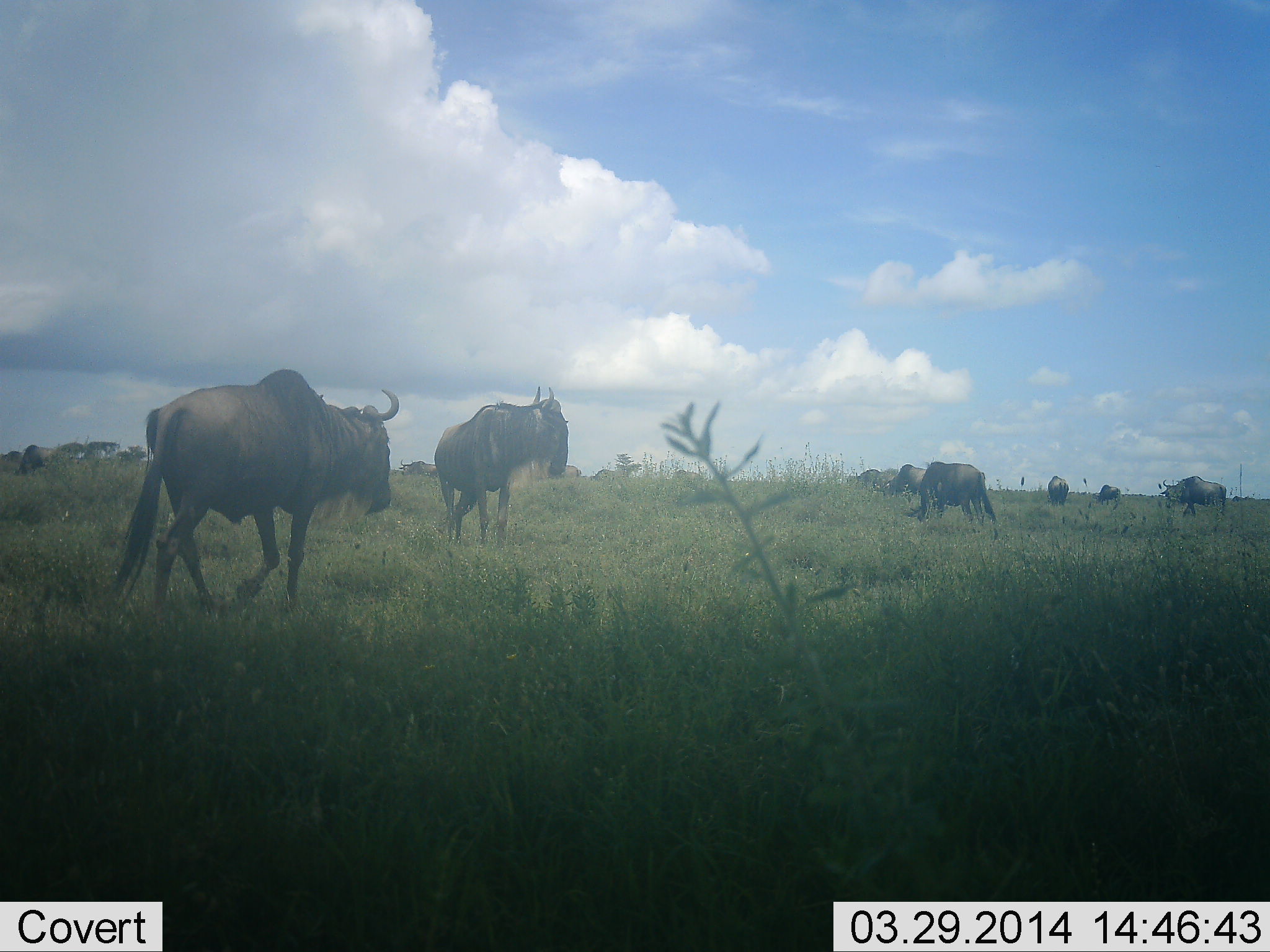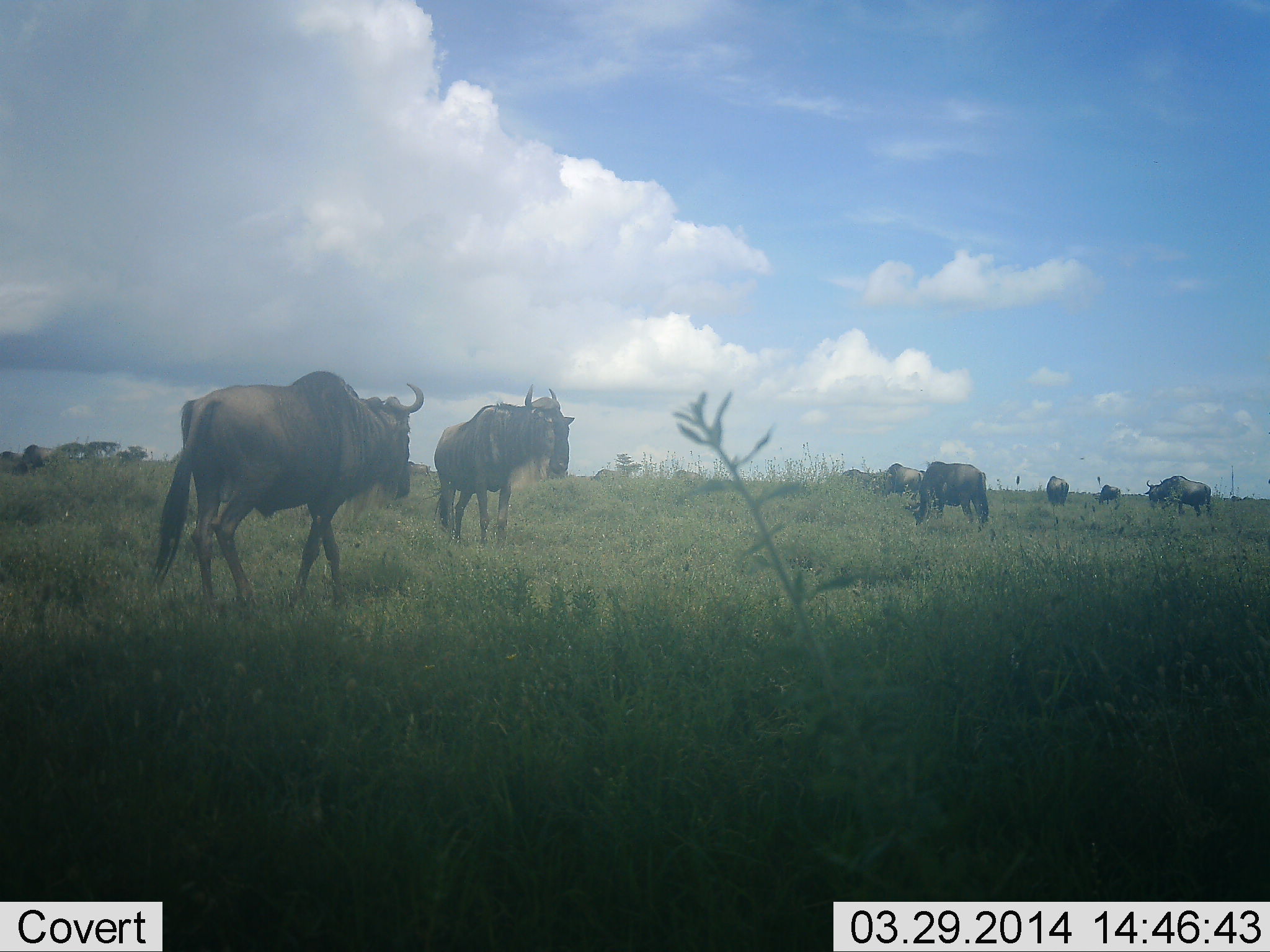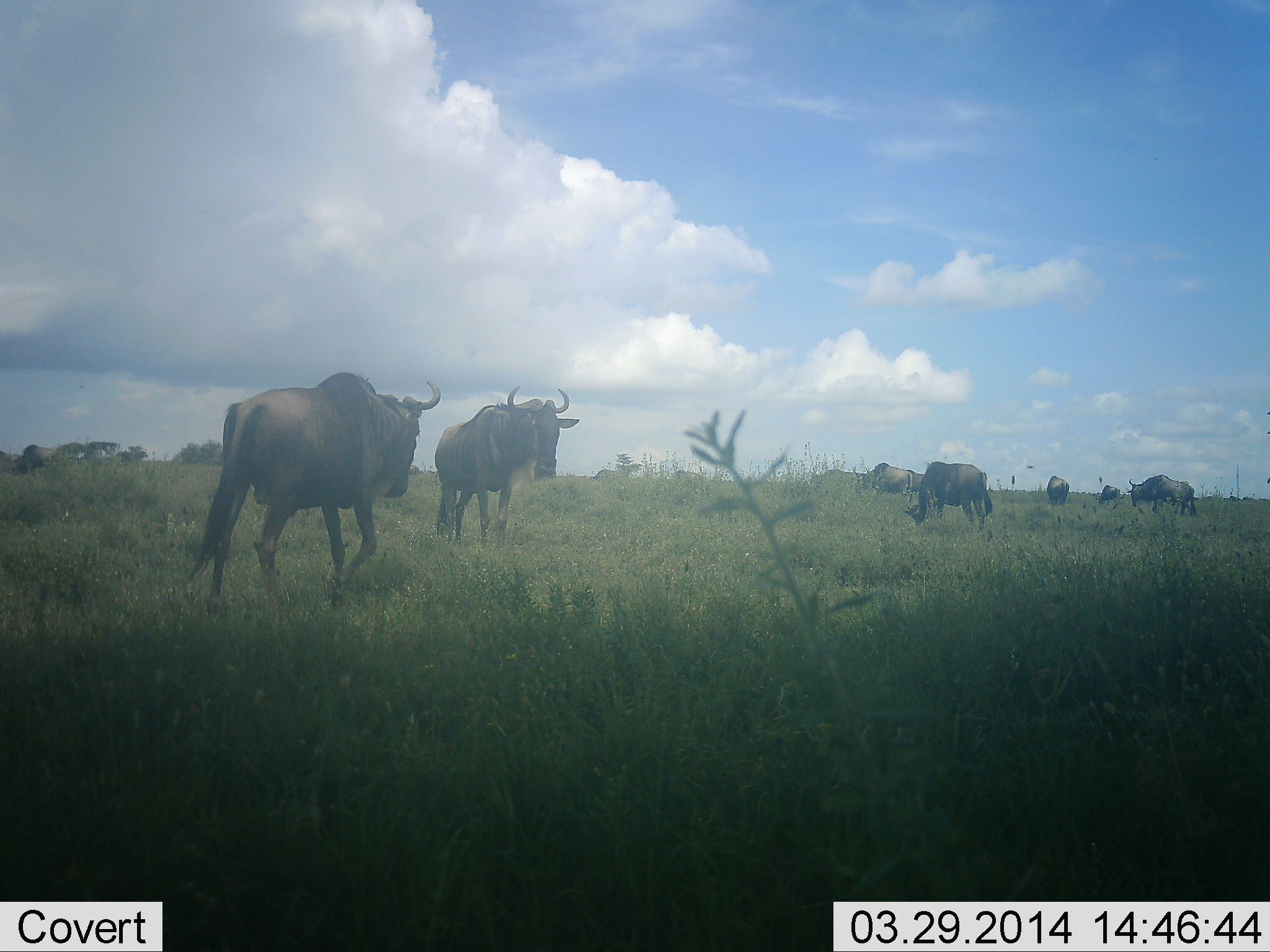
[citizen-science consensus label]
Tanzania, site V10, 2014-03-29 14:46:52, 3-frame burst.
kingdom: Animalia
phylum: Chordata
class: Mammalia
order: Artiodactyla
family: Bovidae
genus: Connochaetes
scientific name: Connochaetes taurinus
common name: blue wildebeest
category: wildebeest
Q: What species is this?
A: Wildebeest (blue wildebeest) (Connochaetes taurinus).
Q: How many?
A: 8.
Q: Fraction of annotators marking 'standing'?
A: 80%.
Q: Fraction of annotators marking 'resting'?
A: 0%.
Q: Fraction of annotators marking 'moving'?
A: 90%.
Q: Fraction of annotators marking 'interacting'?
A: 0%.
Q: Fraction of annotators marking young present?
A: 0%.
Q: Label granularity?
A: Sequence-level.